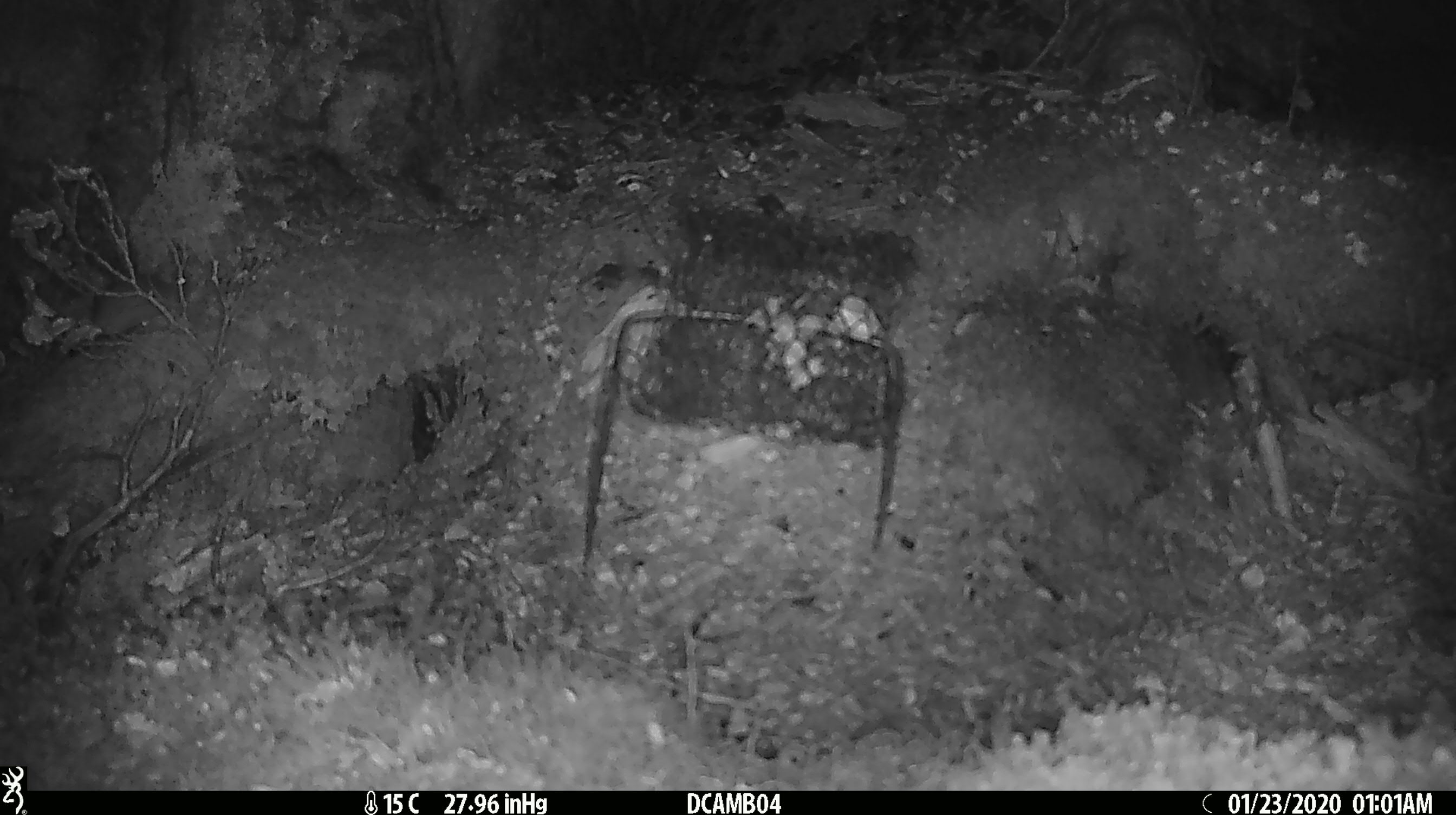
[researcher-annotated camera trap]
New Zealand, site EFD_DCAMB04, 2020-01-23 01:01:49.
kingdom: Animalia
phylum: Chordata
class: Mammalia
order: Rodentia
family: Muridae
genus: Mus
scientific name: Mus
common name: mouse